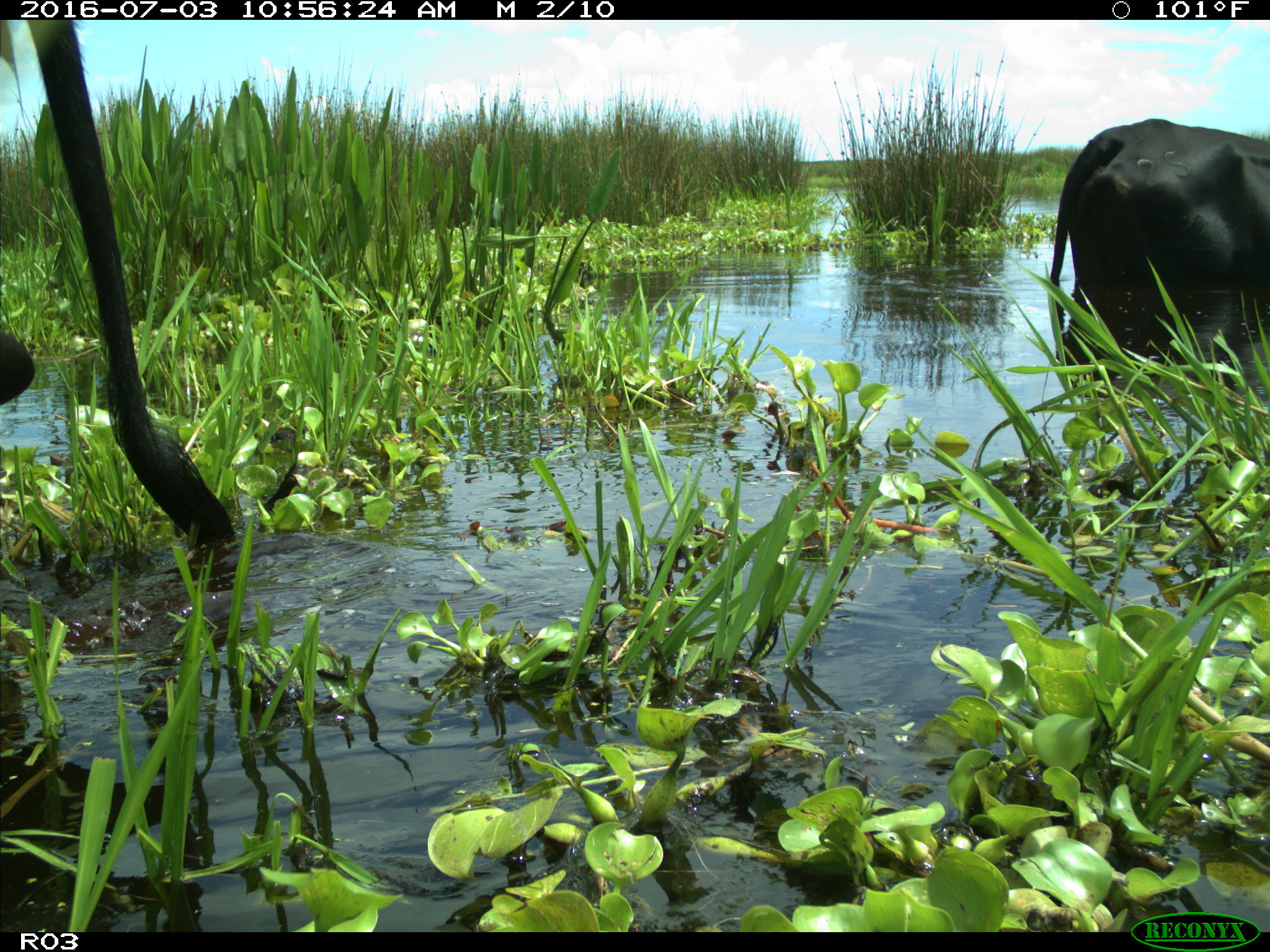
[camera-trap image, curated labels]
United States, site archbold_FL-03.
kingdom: Animalia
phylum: Chordata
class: Mammalia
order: Artiodactyla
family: Bovidae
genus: Bos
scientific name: Bos taurus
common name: domestic cow